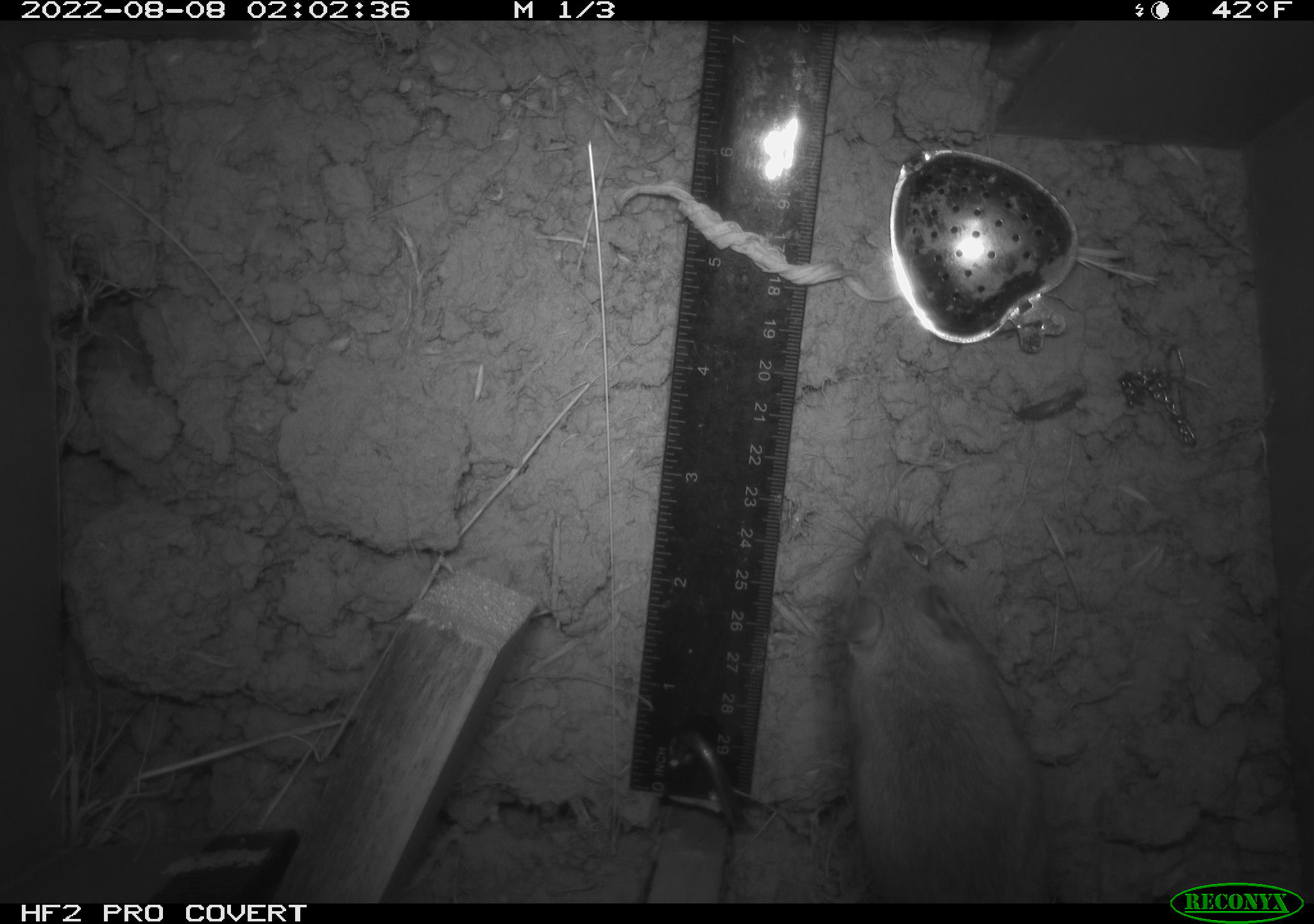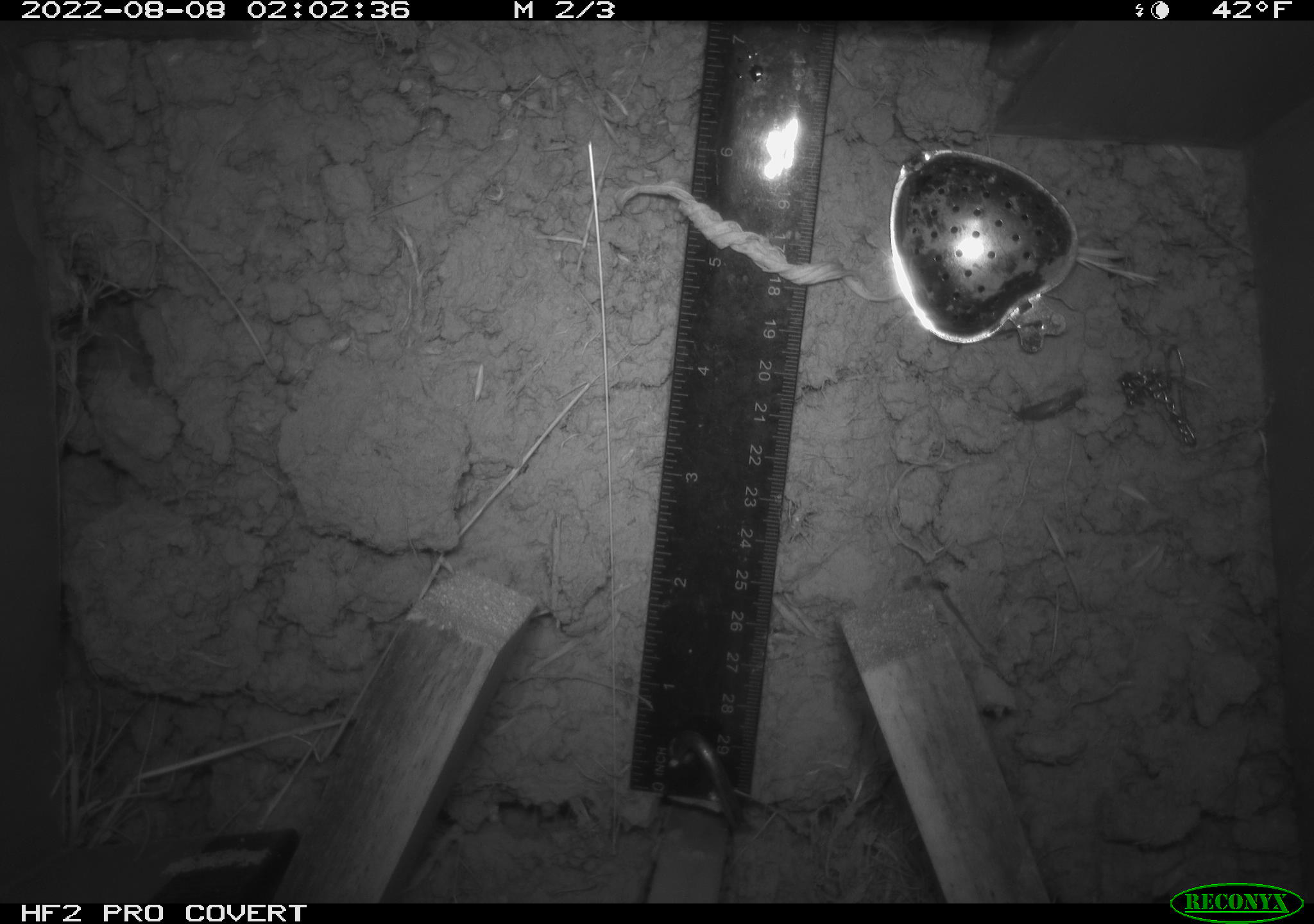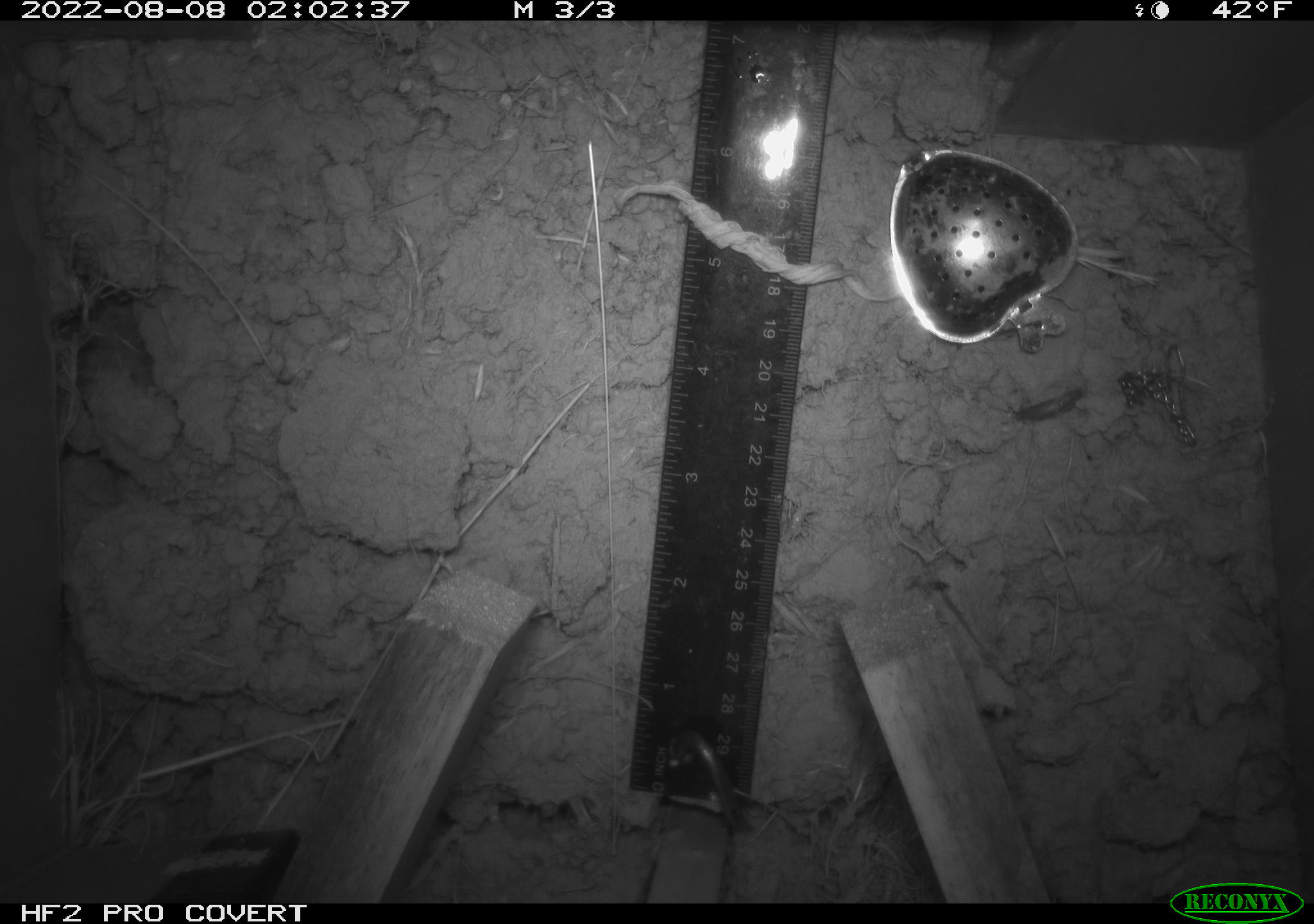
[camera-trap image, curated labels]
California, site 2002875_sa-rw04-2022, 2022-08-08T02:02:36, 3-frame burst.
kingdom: Animalia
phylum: Chordata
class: Mammalia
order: Rodentia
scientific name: Rodentia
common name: mouse species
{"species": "mouse species (Rodentia)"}